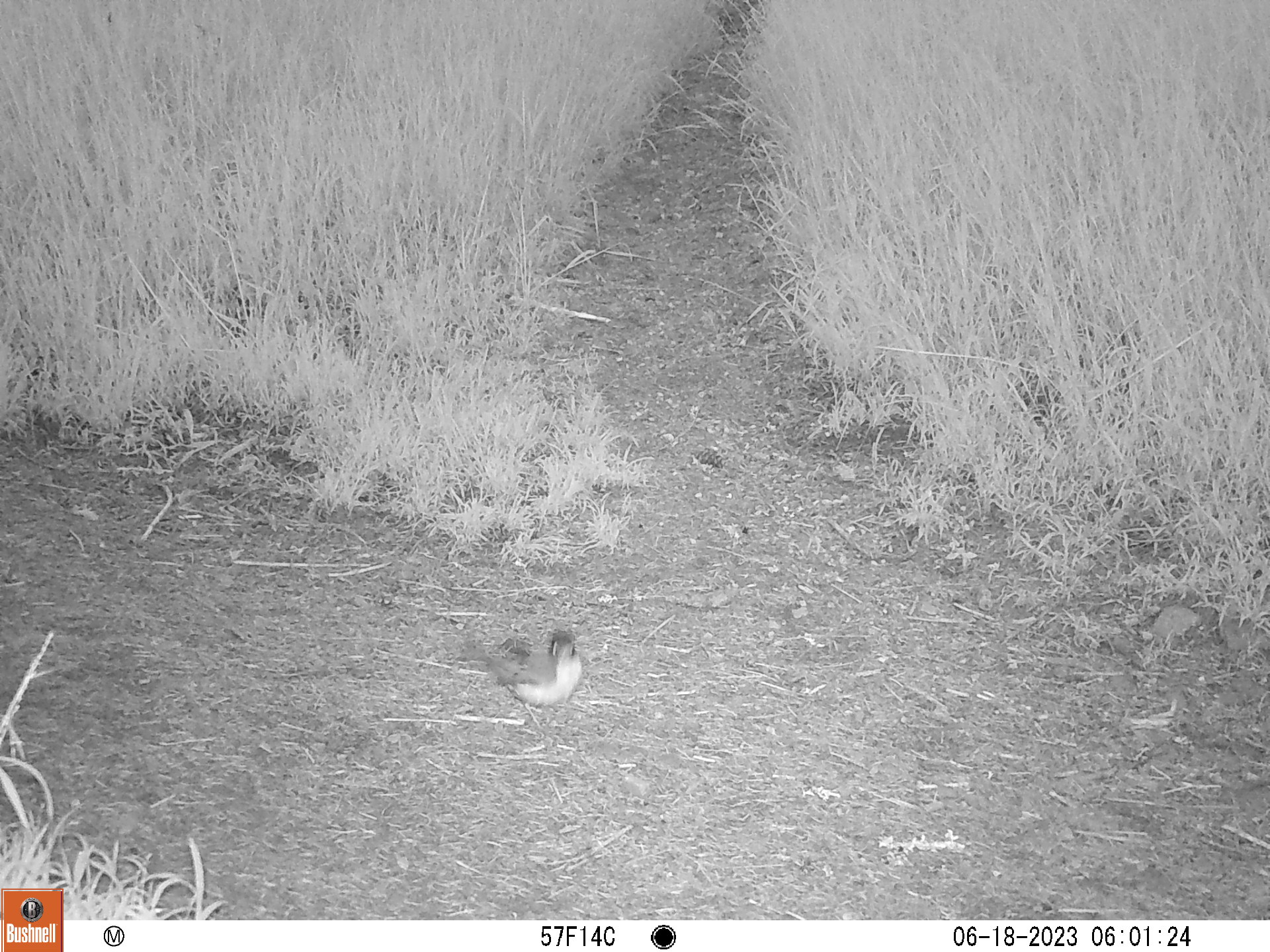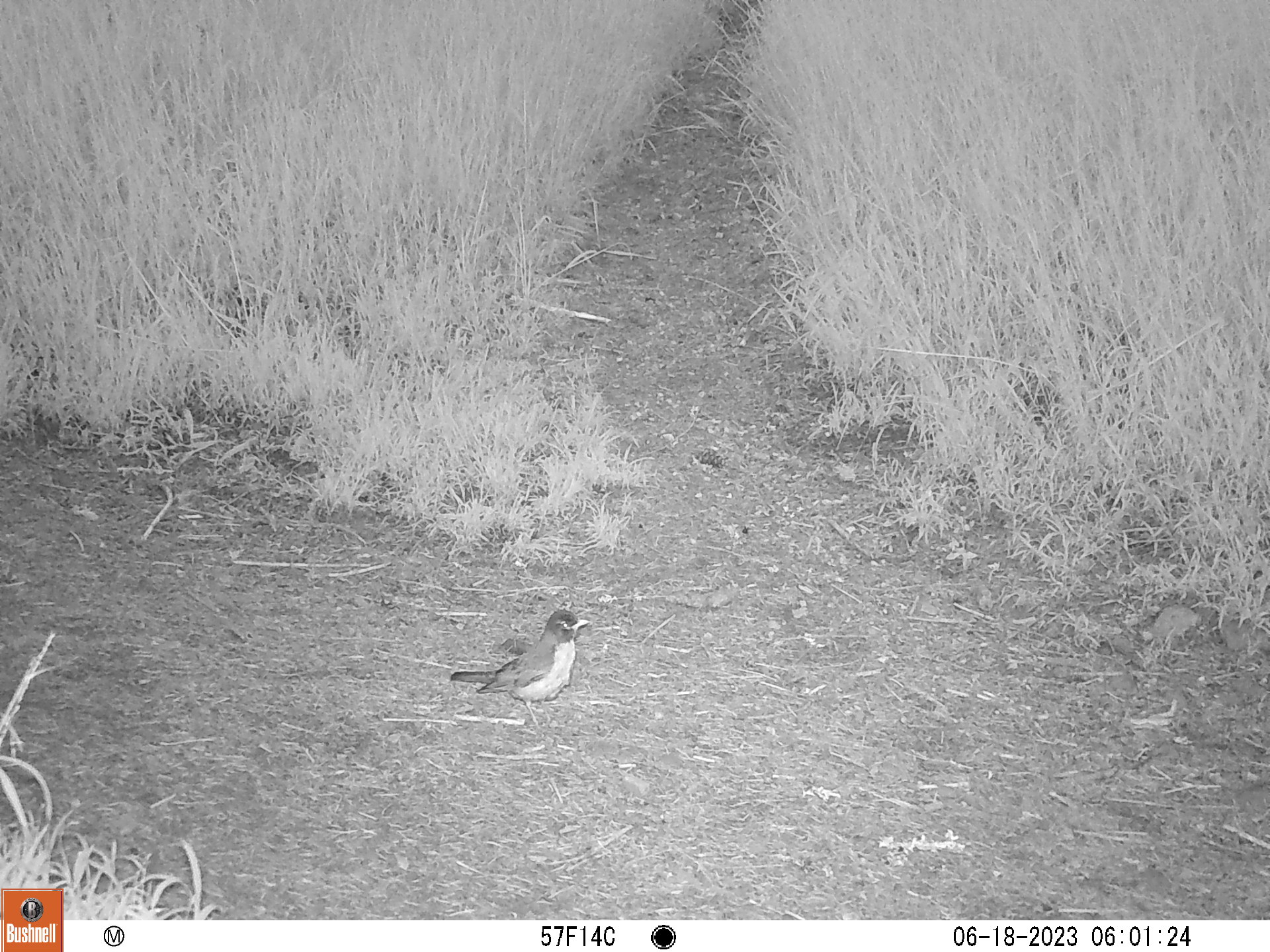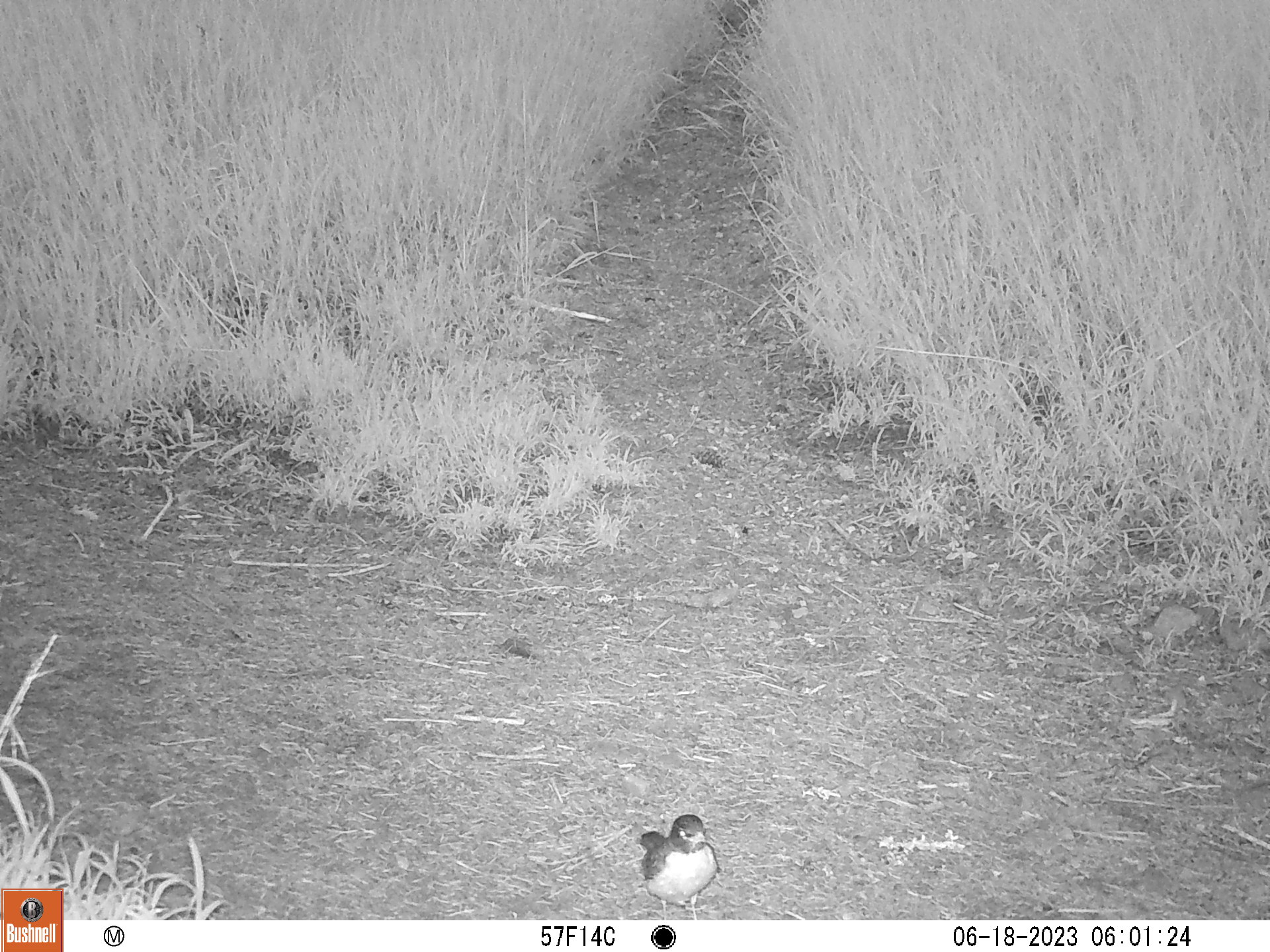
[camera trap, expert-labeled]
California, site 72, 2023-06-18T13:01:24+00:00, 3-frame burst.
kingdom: Animalia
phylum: Chordata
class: Aves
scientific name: Aves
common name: bird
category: unknown bird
Unknown bird (bird) (Aves).